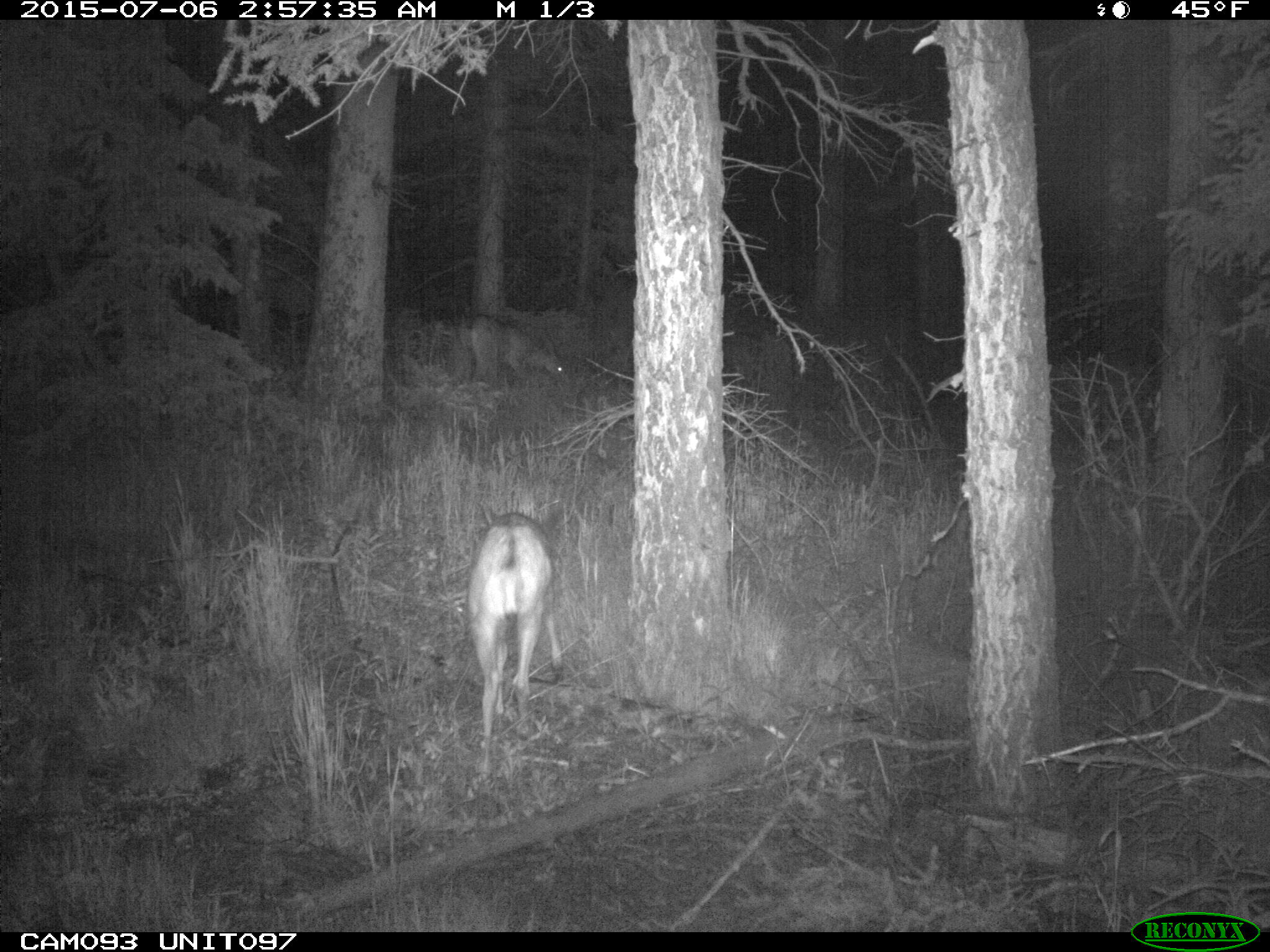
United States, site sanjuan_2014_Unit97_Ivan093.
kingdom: Animalia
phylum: Chordata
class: Mammalia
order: Artiodactyla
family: Cervidae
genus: Odocoileus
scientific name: Odocoileus hemionus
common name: mule deer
Odocoileus hemionus (mule deer).